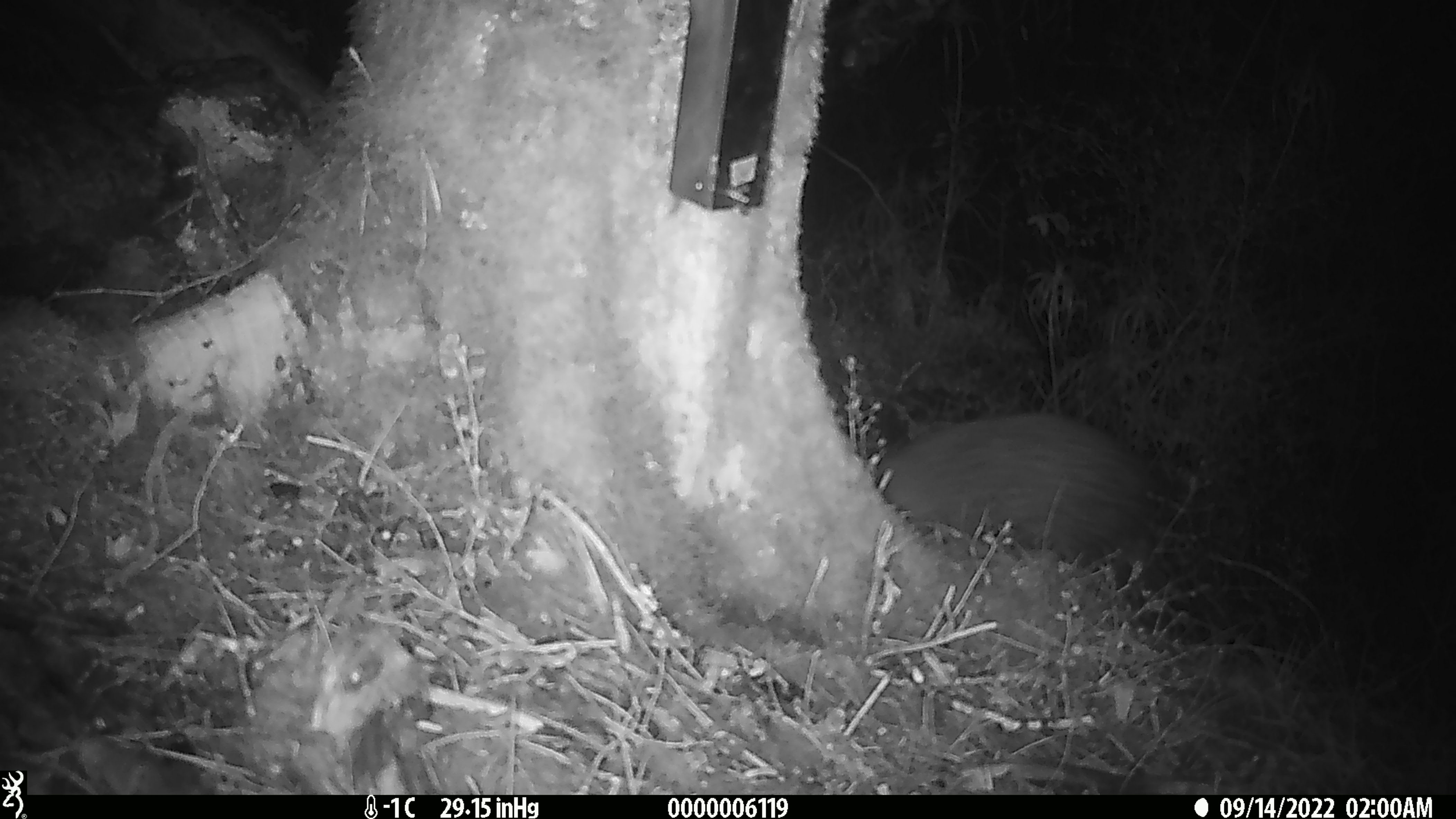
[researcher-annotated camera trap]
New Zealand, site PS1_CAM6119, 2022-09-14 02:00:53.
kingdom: Animalia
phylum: Chordata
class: Aves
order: Apterygiformes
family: Apterygidae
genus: Apteryx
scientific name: Apteryx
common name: kiwi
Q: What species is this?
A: Kiwi (Apteryx).